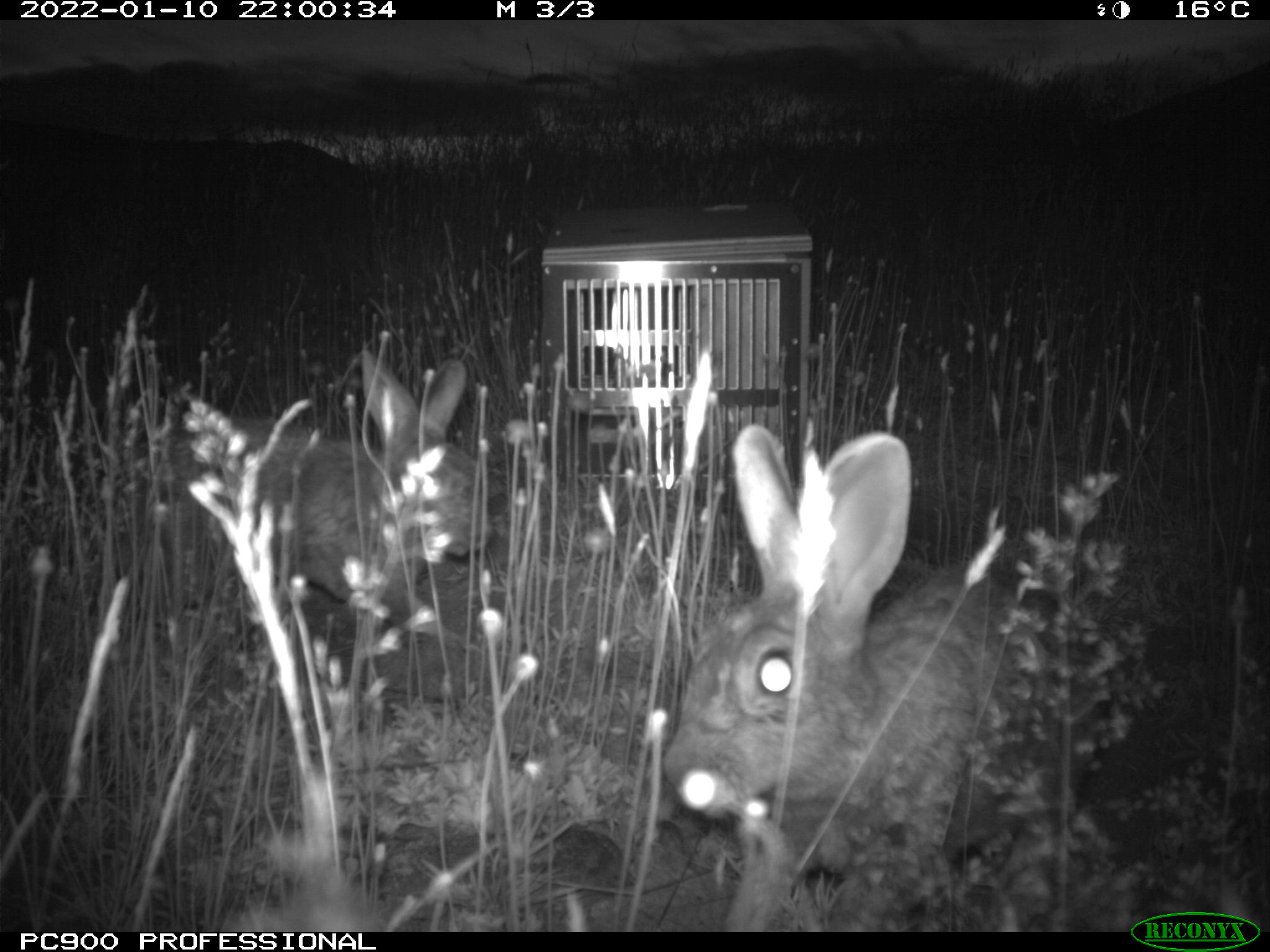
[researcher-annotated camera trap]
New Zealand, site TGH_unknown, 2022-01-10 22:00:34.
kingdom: Animalia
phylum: Chordata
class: Mammalia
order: Lagomorpha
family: Leporidae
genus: Oryctolagus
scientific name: Oryctolagus cuniculus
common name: european rabbit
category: rabbit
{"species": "rabbit (european rabbit) (Oryctolagus cuniculus)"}